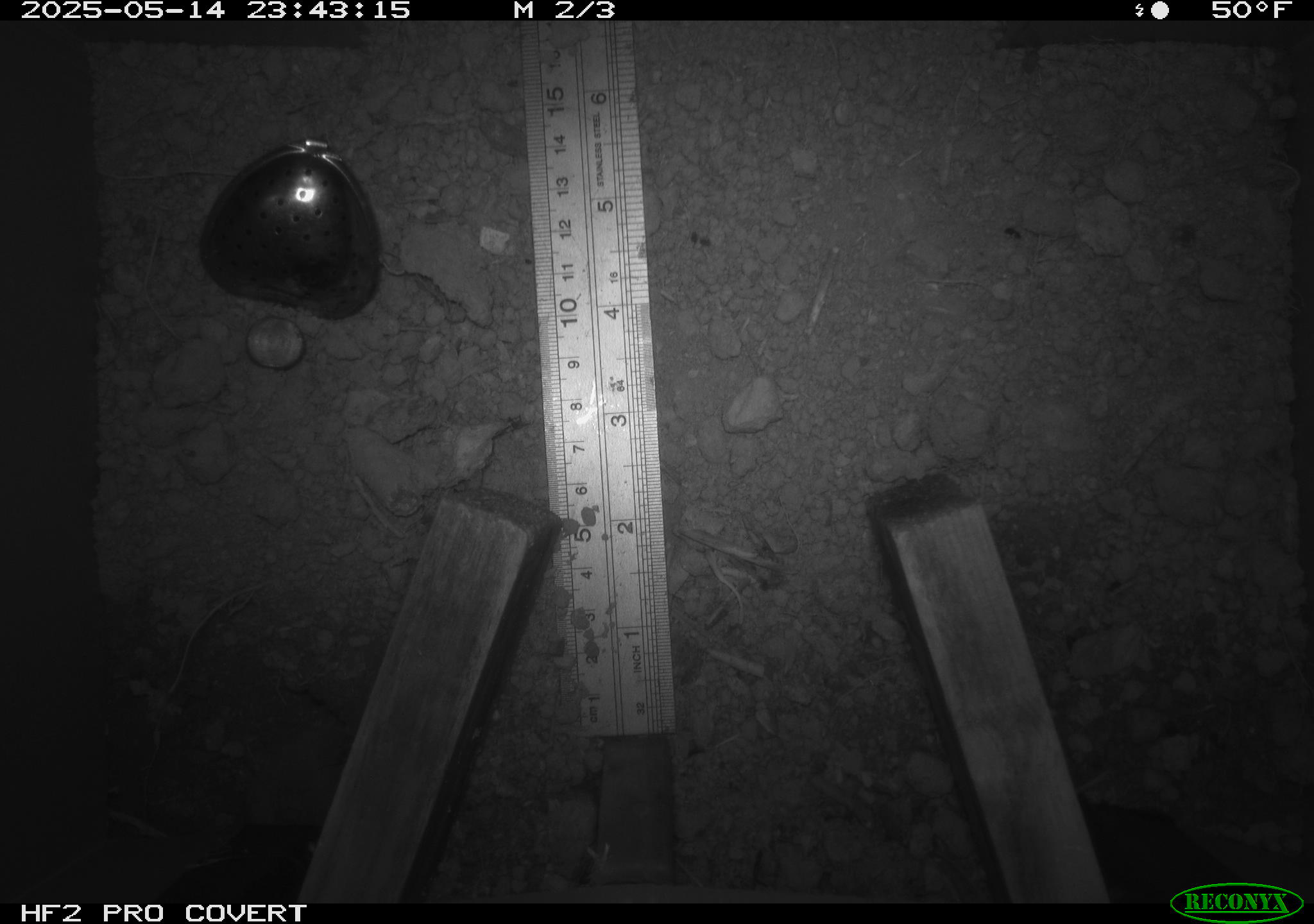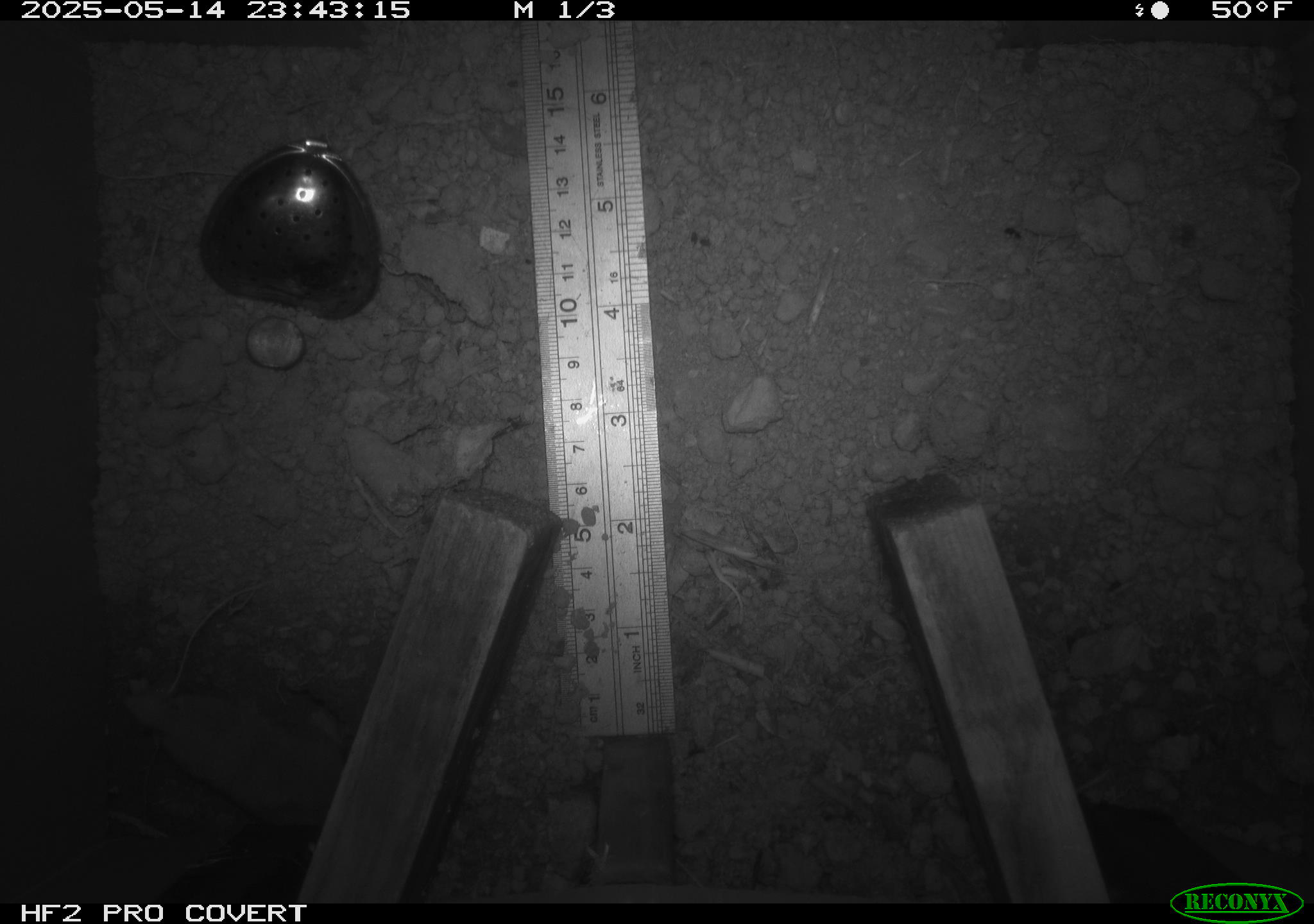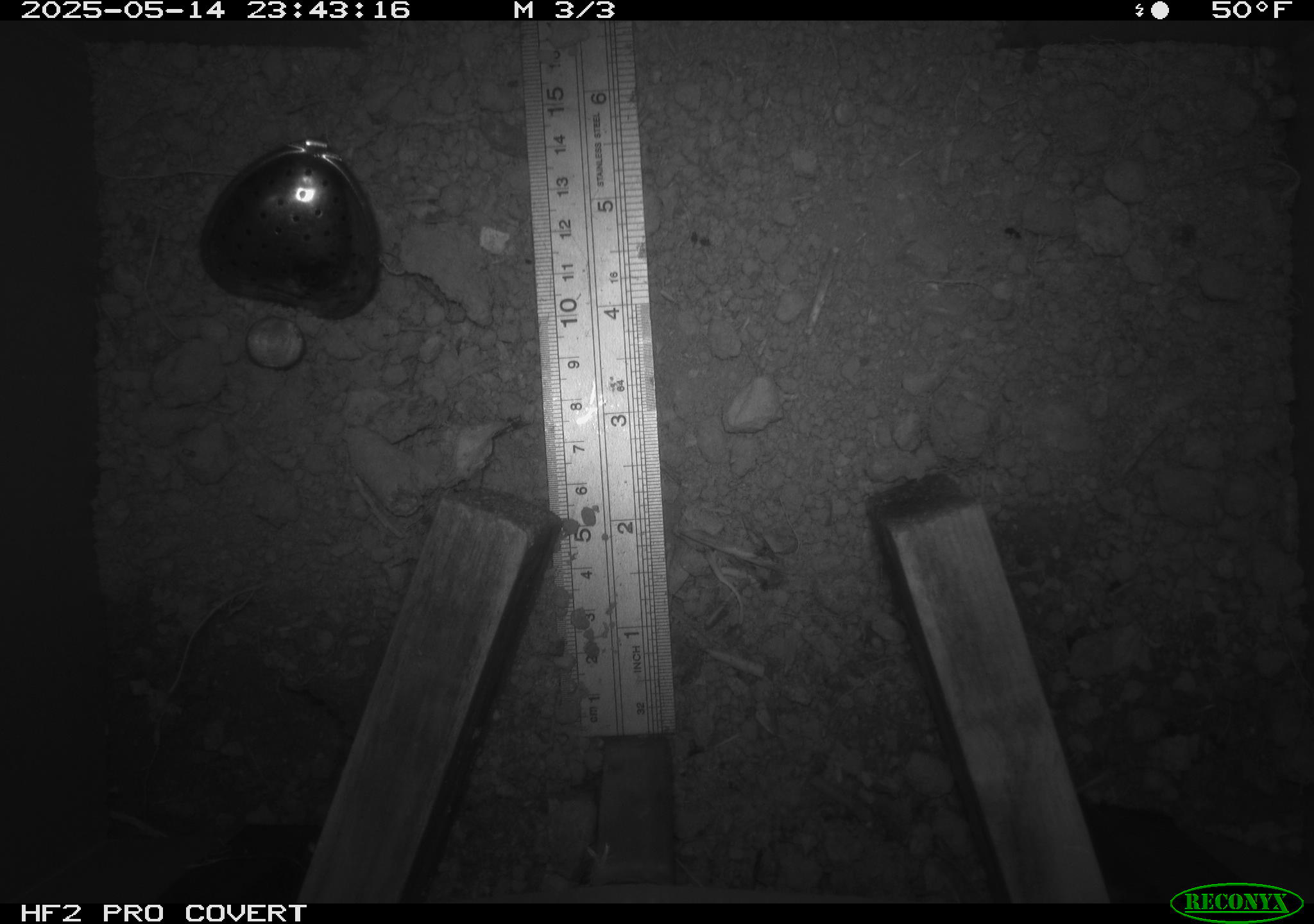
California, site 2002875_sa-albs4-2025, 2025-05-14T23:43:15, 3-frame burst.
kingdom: Animalia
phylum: Chordata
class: Mammalia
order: Eulipotyphla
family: Soricidae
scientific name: Soricidae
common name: shrews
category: soricidae family